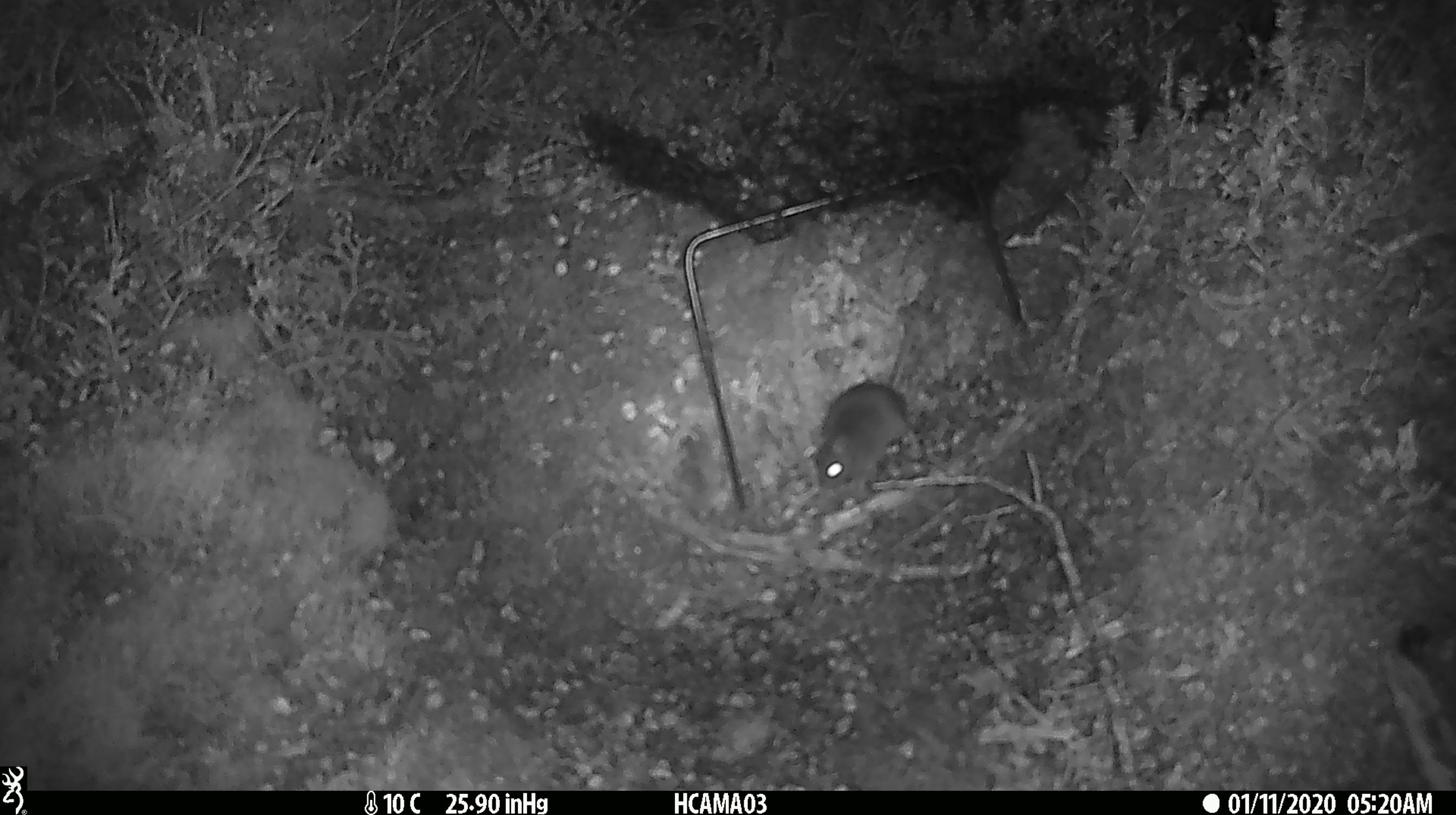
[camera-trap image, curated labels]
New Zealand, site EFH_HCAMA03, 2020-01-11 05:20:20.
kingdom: Animalia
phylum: Chordata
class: Mammalia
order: Rodentia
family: Muridae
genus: Mus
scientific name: Mus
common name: mouse